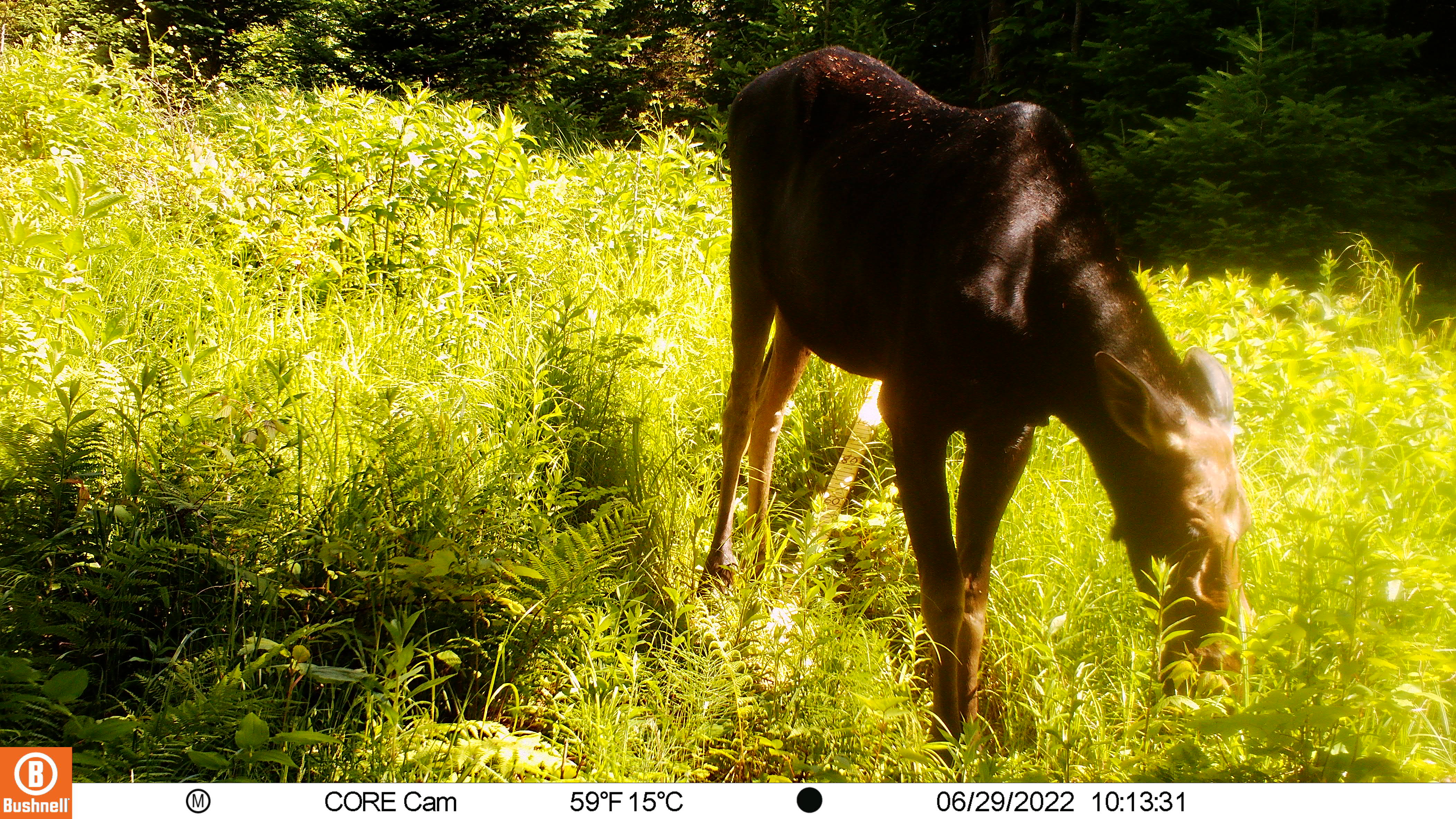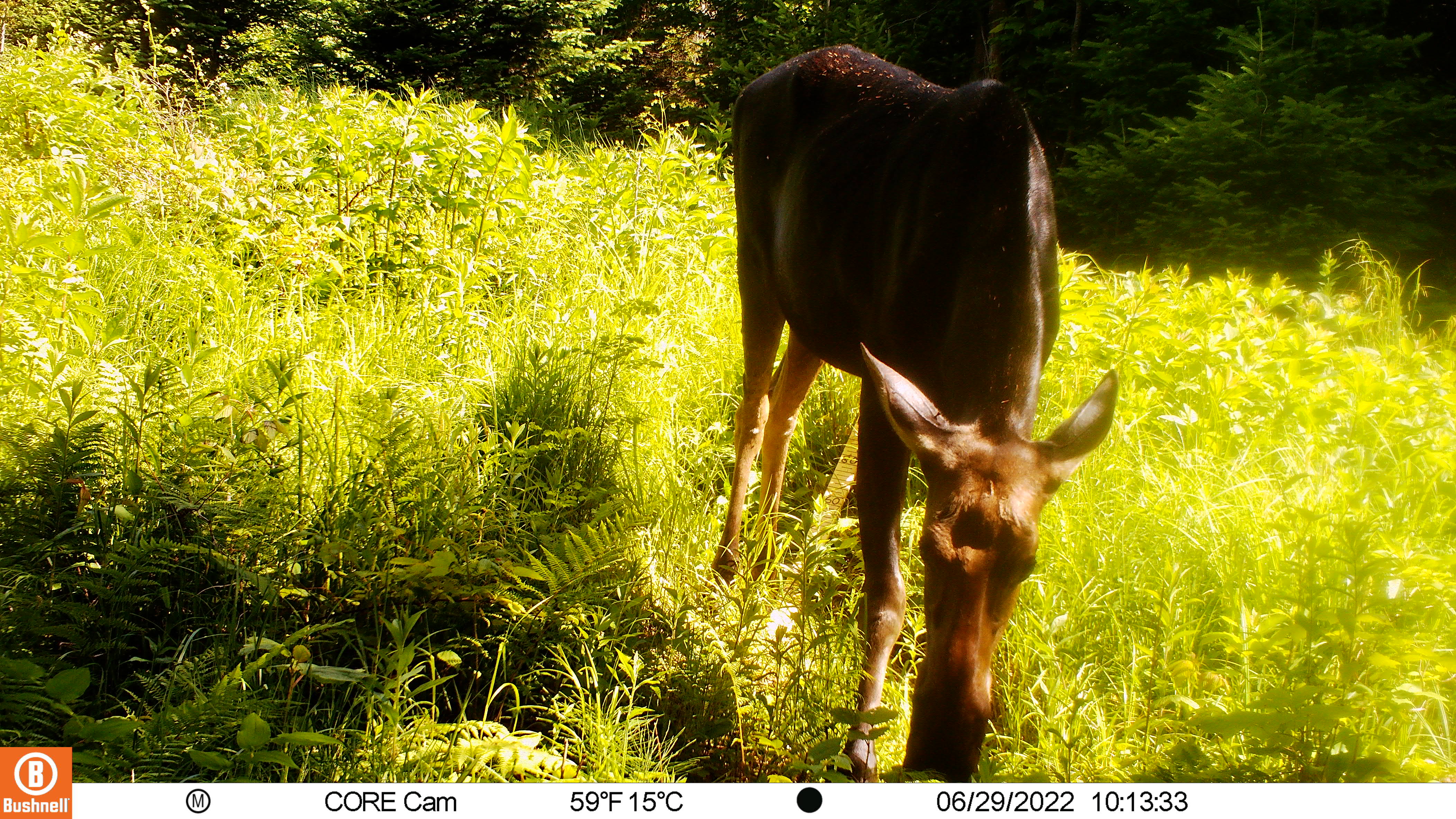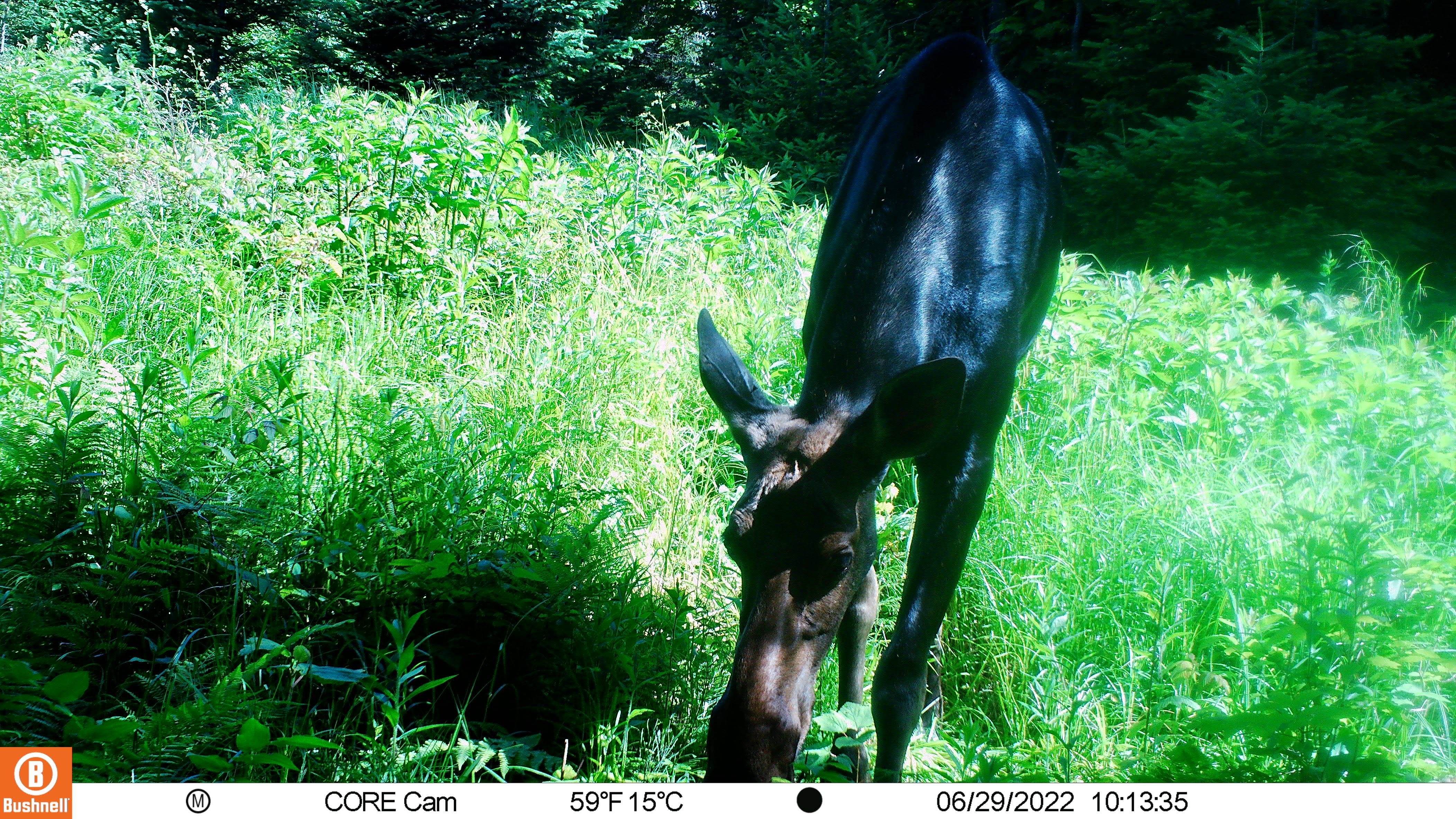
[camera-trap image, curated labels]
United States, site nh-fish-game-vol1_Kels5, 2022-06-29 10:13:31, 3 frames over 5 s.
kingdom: Animalia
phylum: Chordata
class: Mammalia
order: Artiodactyla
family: Cervidae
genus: Alces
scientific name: Alces alces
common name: moose